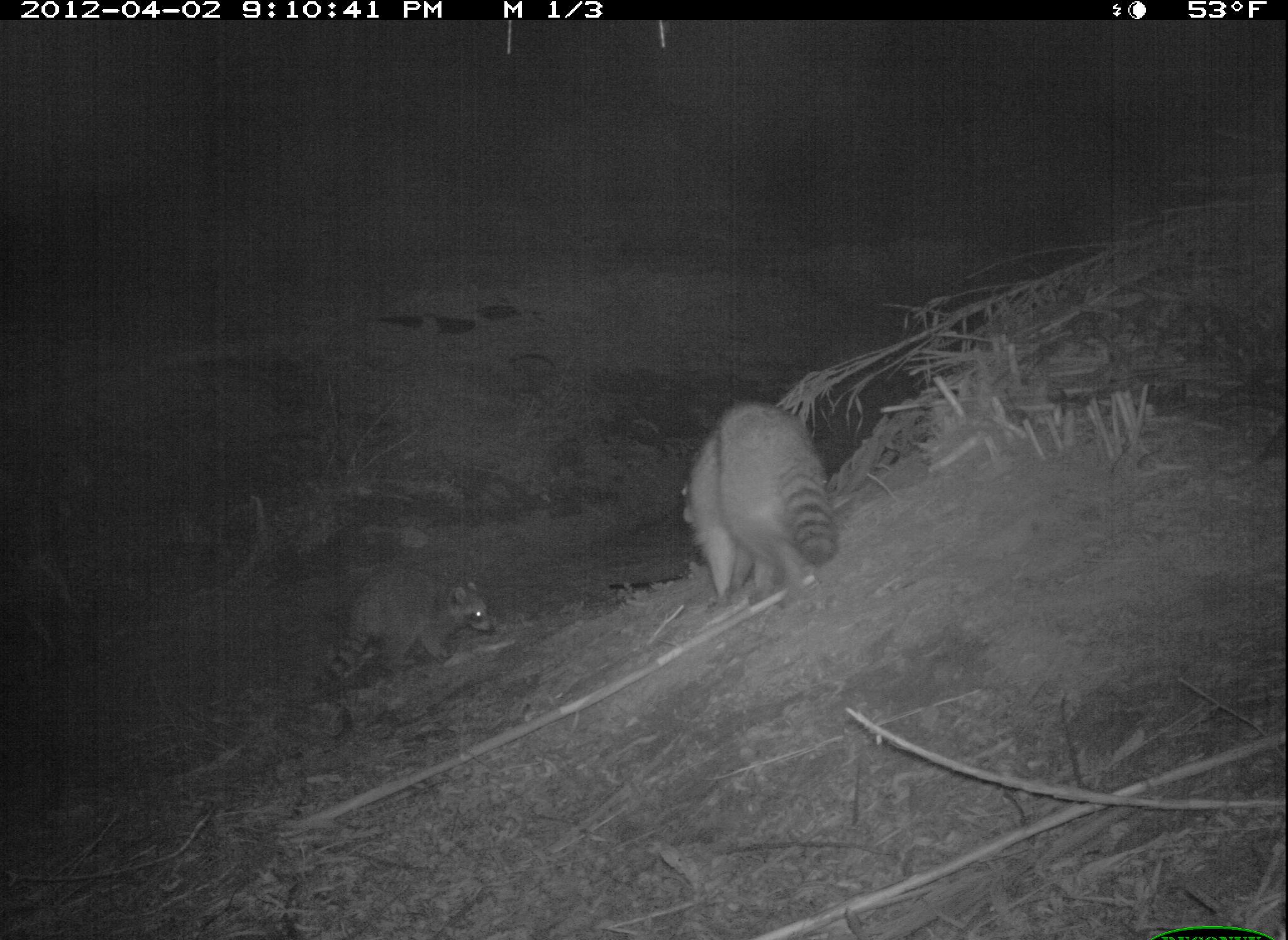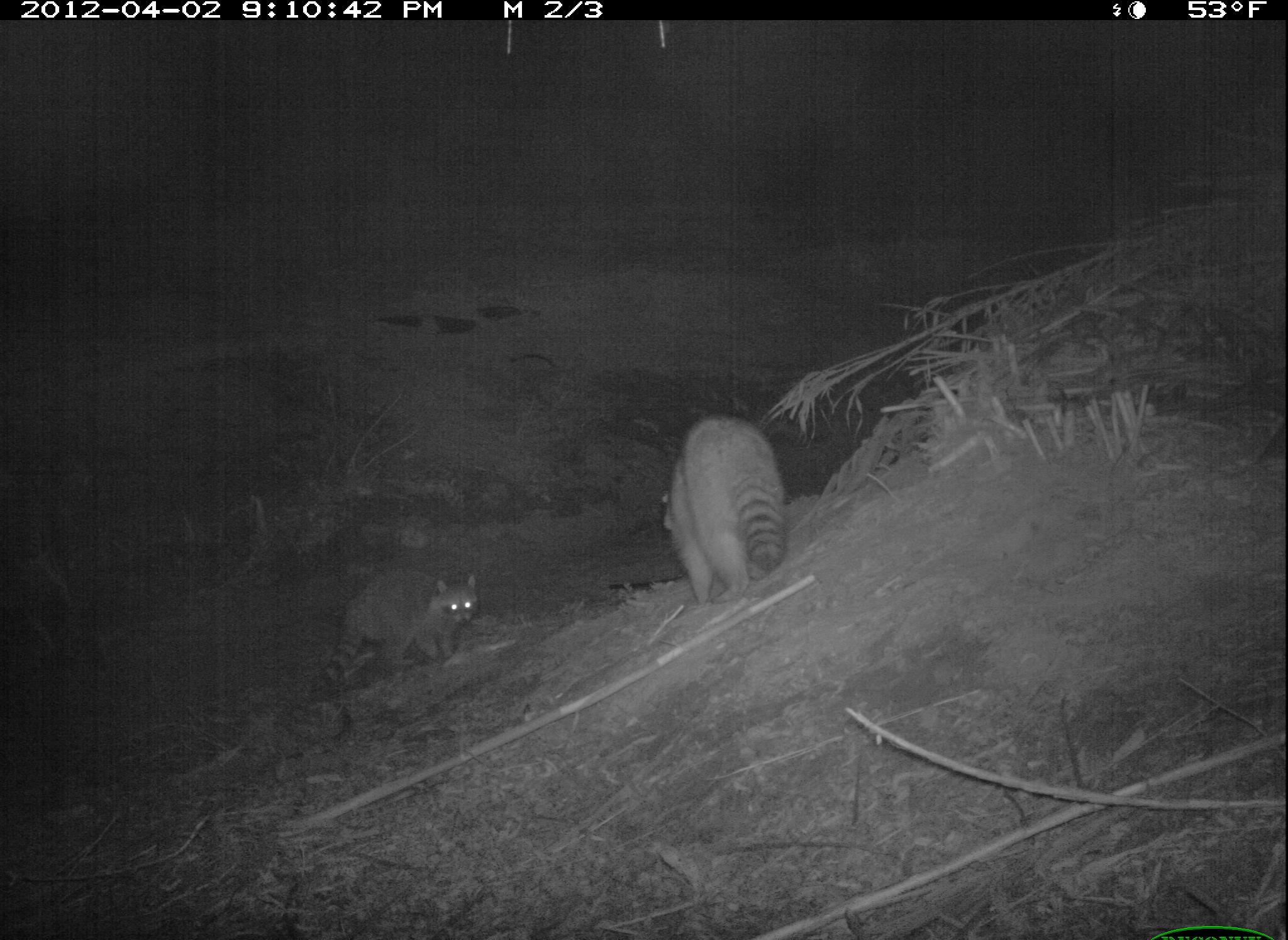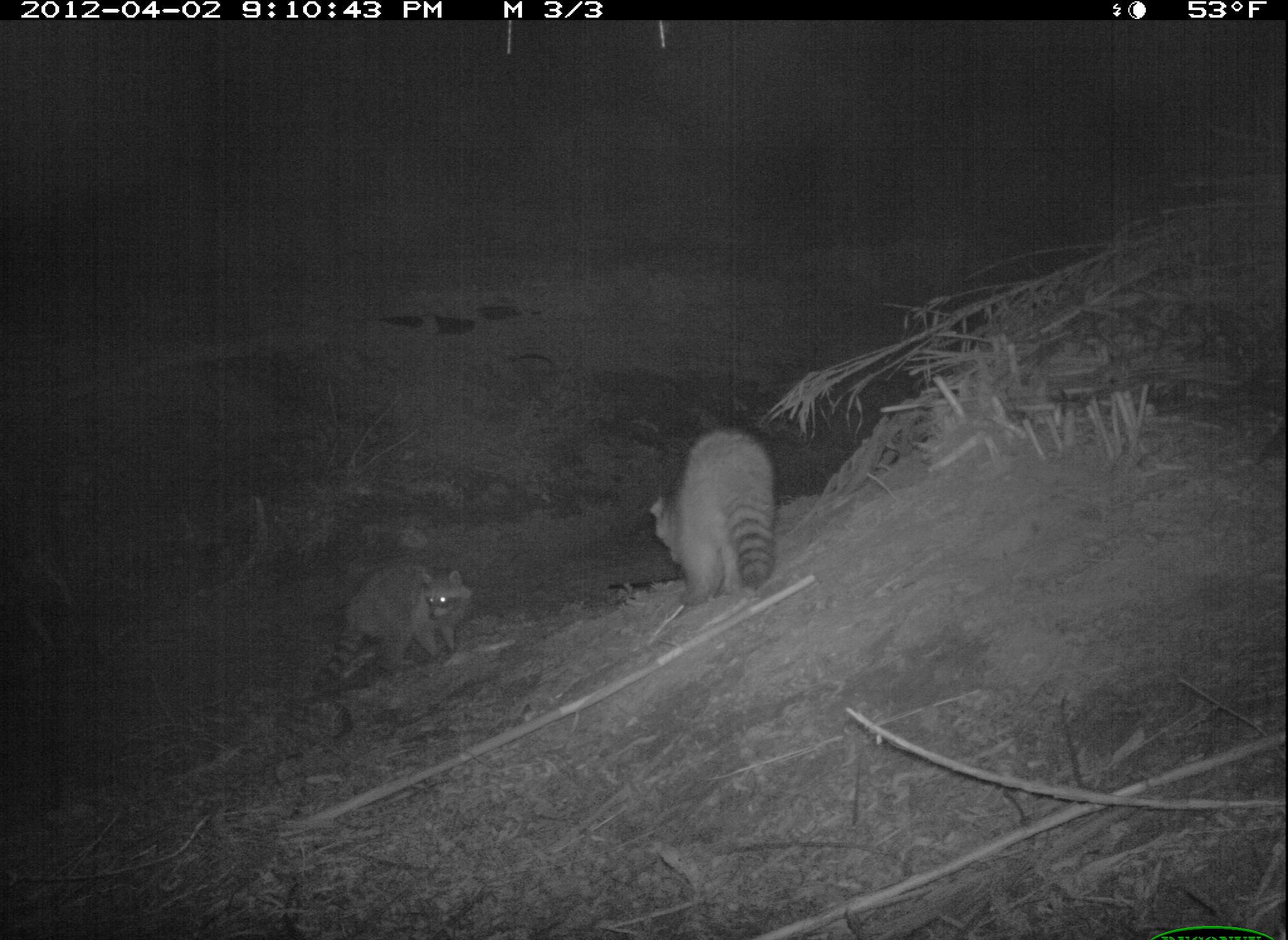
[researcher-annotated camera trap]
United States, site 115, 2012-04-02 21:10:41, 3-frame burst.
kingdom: Animalia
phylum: Chordata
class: Mammalia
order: Carnivora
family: Procyonidae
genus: Procyon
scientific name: Procyon lotor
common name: raccoon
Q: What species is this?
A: Raccoon (Procyon lotor).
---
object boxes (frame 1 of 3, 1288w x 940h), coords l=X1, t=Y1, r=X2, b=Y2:
raccoon: l=662, t=401, r=845, b=612; l=322, t=549, r=504, b=707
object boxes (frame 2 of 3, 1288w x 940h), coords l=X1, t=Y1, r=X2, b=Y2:
raccoon: l=638, t=404, r=802, b=627; l=316, t=554, r=497, b=693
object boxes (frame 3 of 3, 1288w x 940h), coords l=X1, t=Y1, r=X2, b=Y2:
raccoon: l=641, t=420, r=797, b=627; l=312, t=551, r=478, b=694